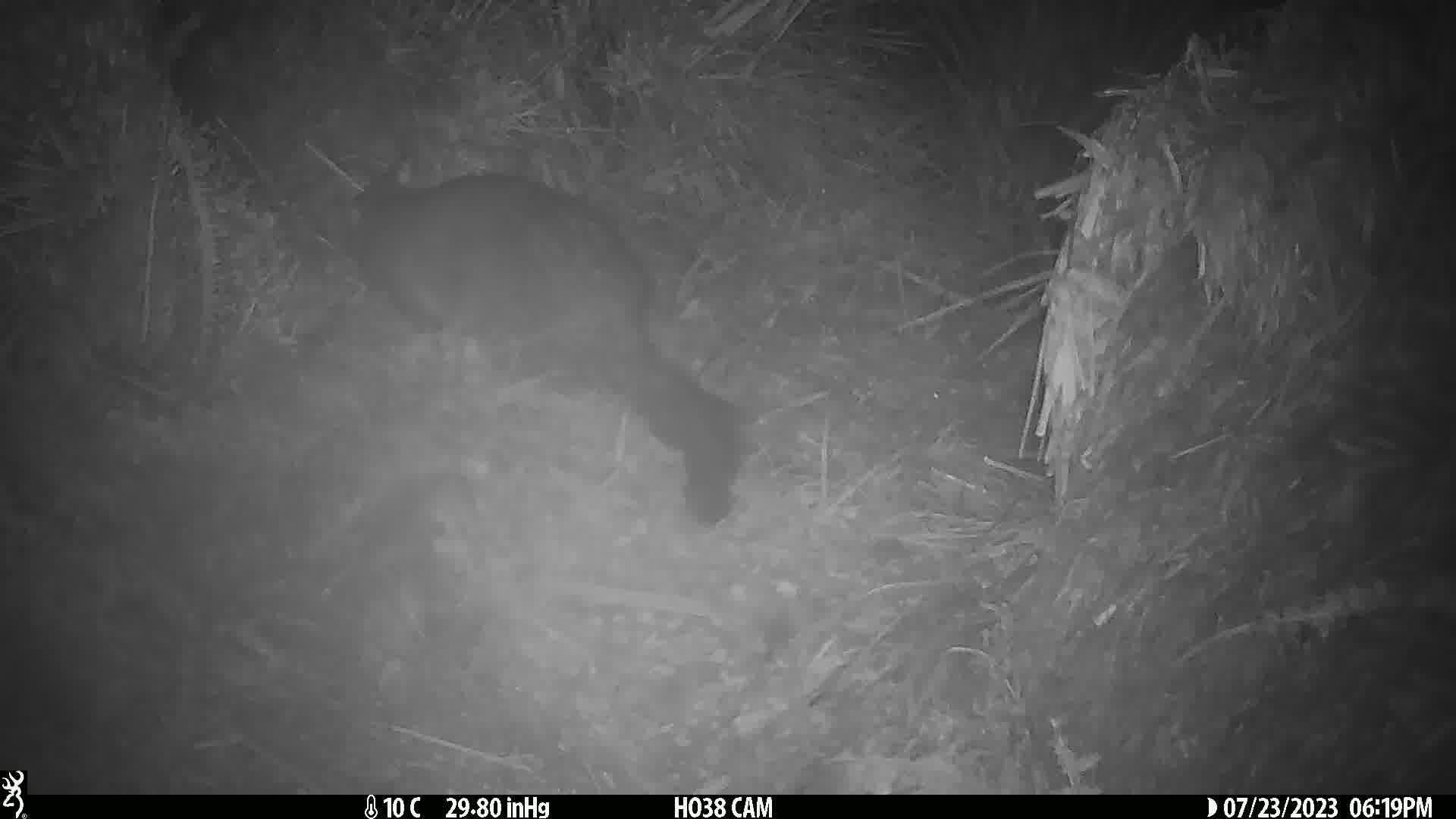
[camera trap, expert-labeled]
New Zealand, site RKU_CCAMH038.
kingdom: Animalia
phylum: Chordata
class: Mammalia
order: Diprotodontia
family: Phalangeridae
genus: Trichosurus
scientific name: Trichosurus vulpecula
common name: common brushtail possum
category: possum